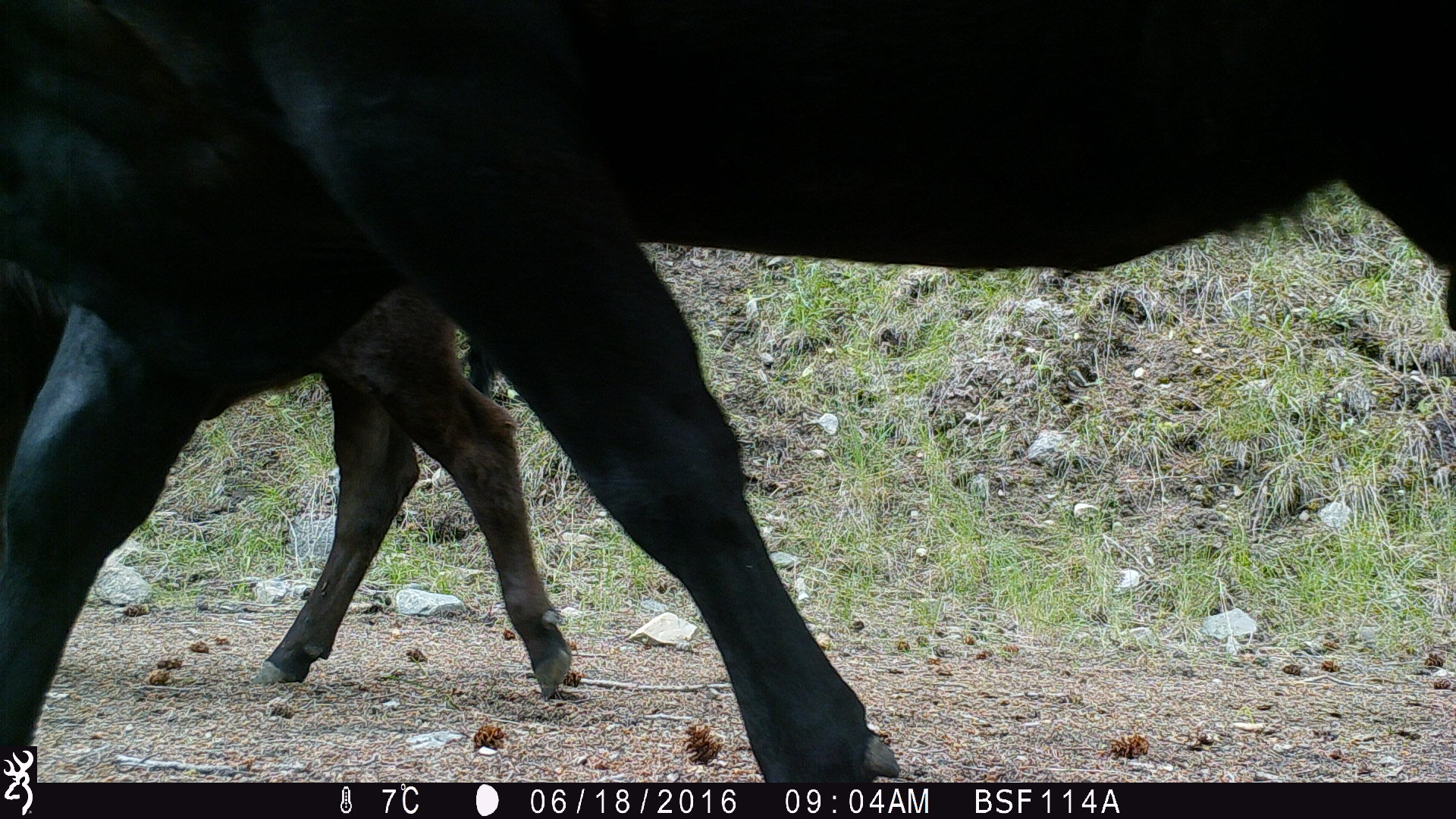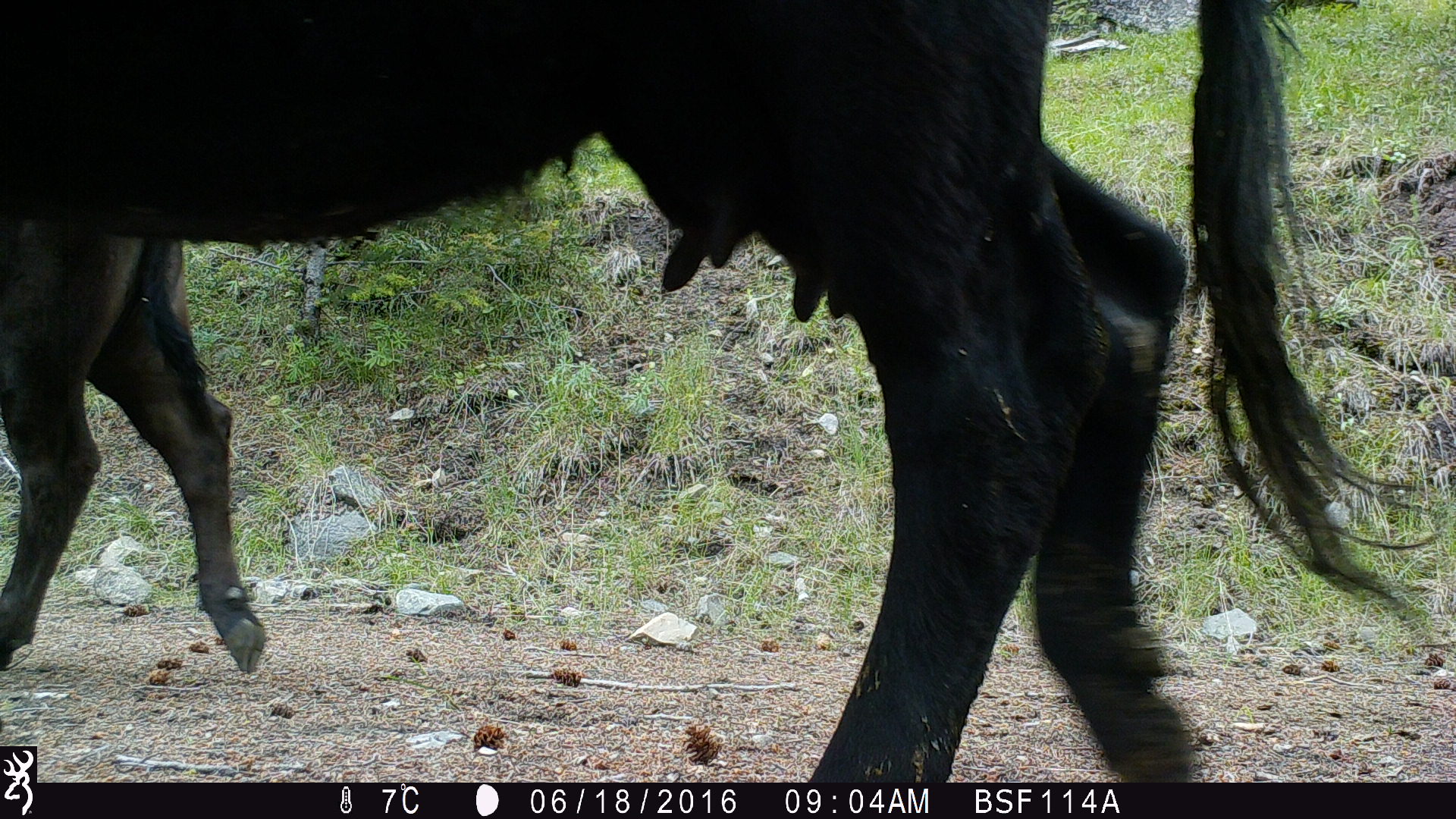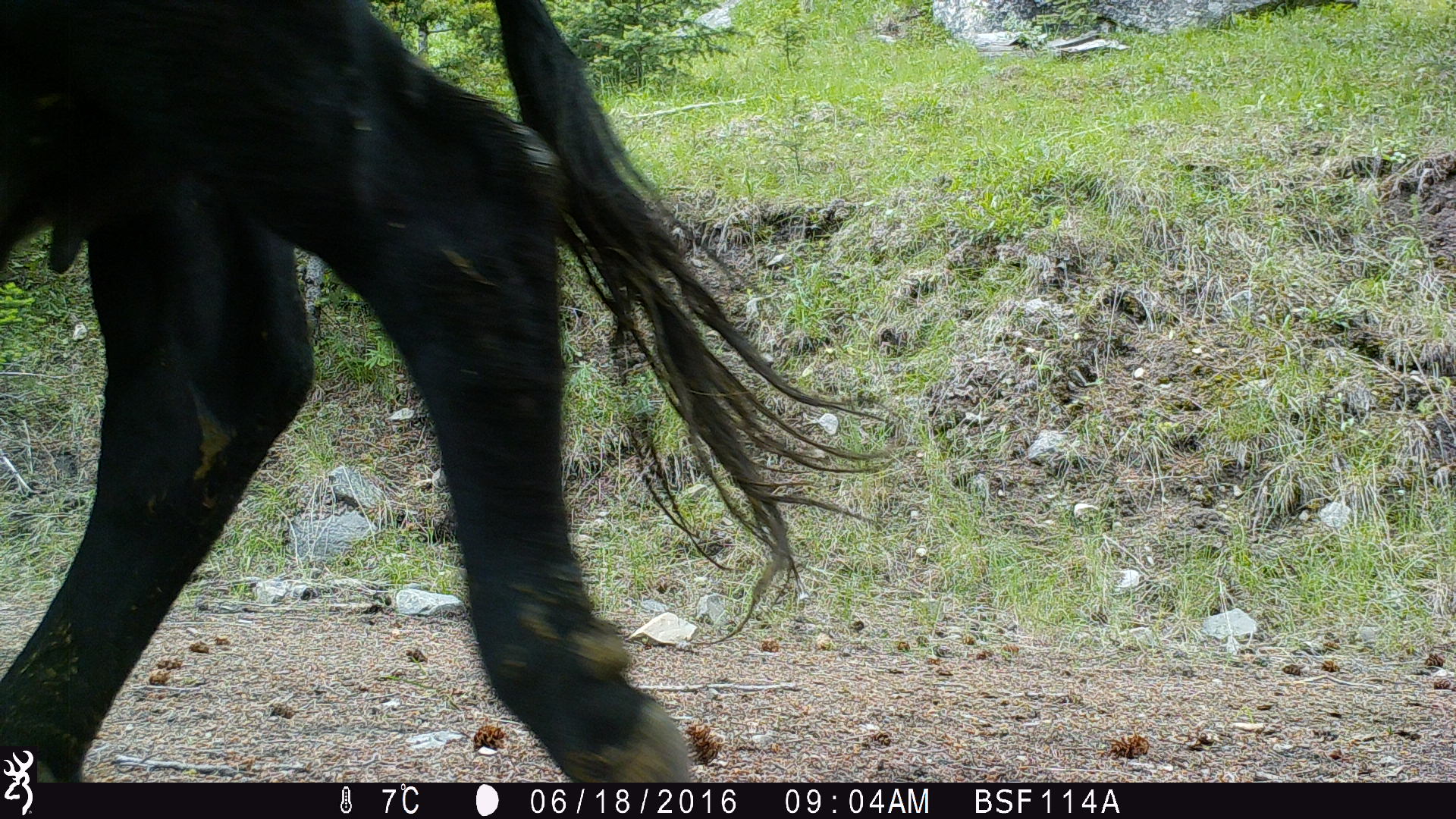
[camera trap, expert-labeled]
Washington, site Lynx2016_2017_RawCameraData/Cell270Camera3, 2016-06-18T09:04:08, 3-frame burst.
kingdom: Animalia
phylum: Chordata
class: Mammalia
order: Artiodactyla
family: Bovidae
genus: Bos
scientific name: Bos taurus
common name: domestic cattle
Domestic cattle (Bos taurus). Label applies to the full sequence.